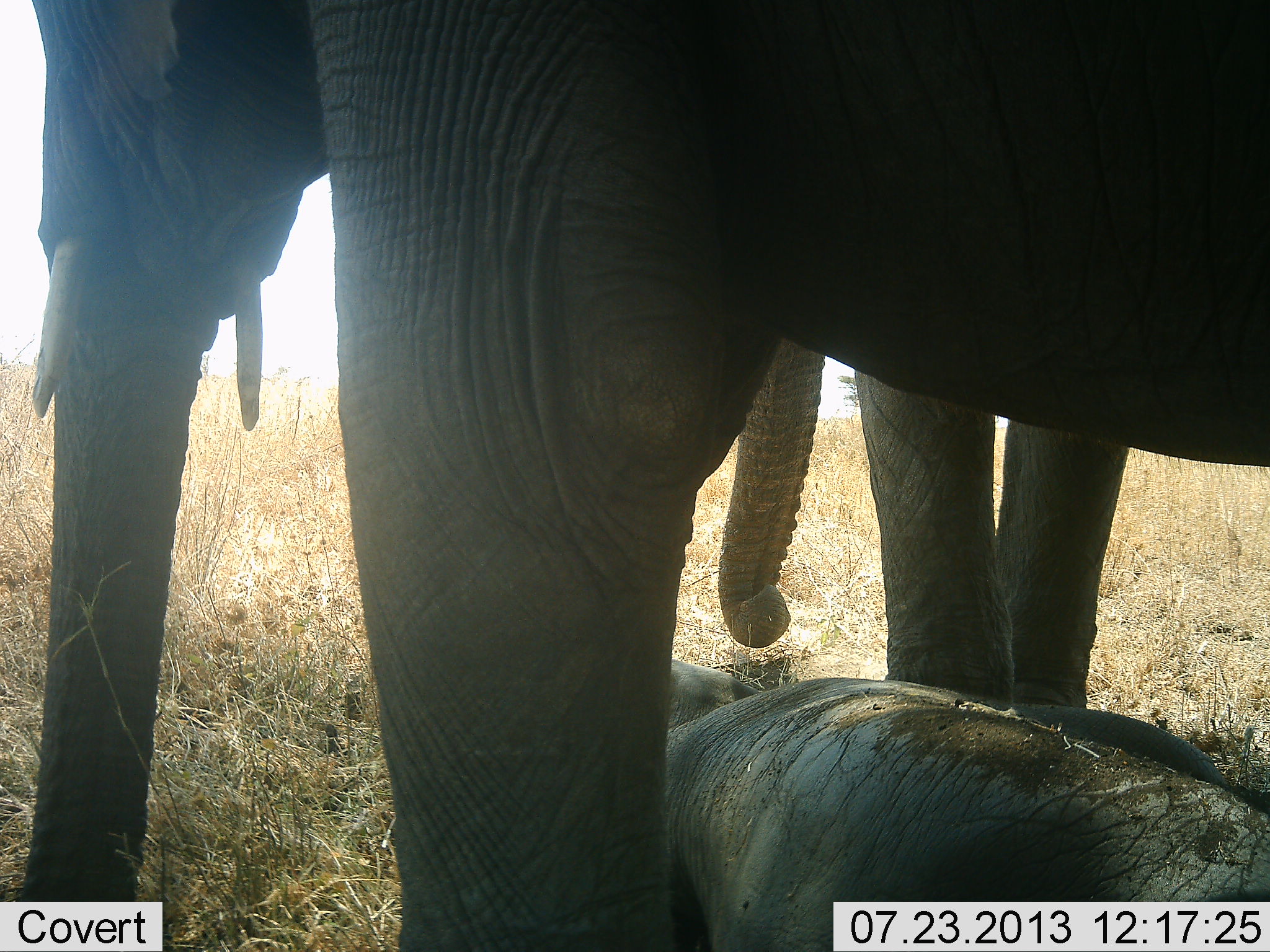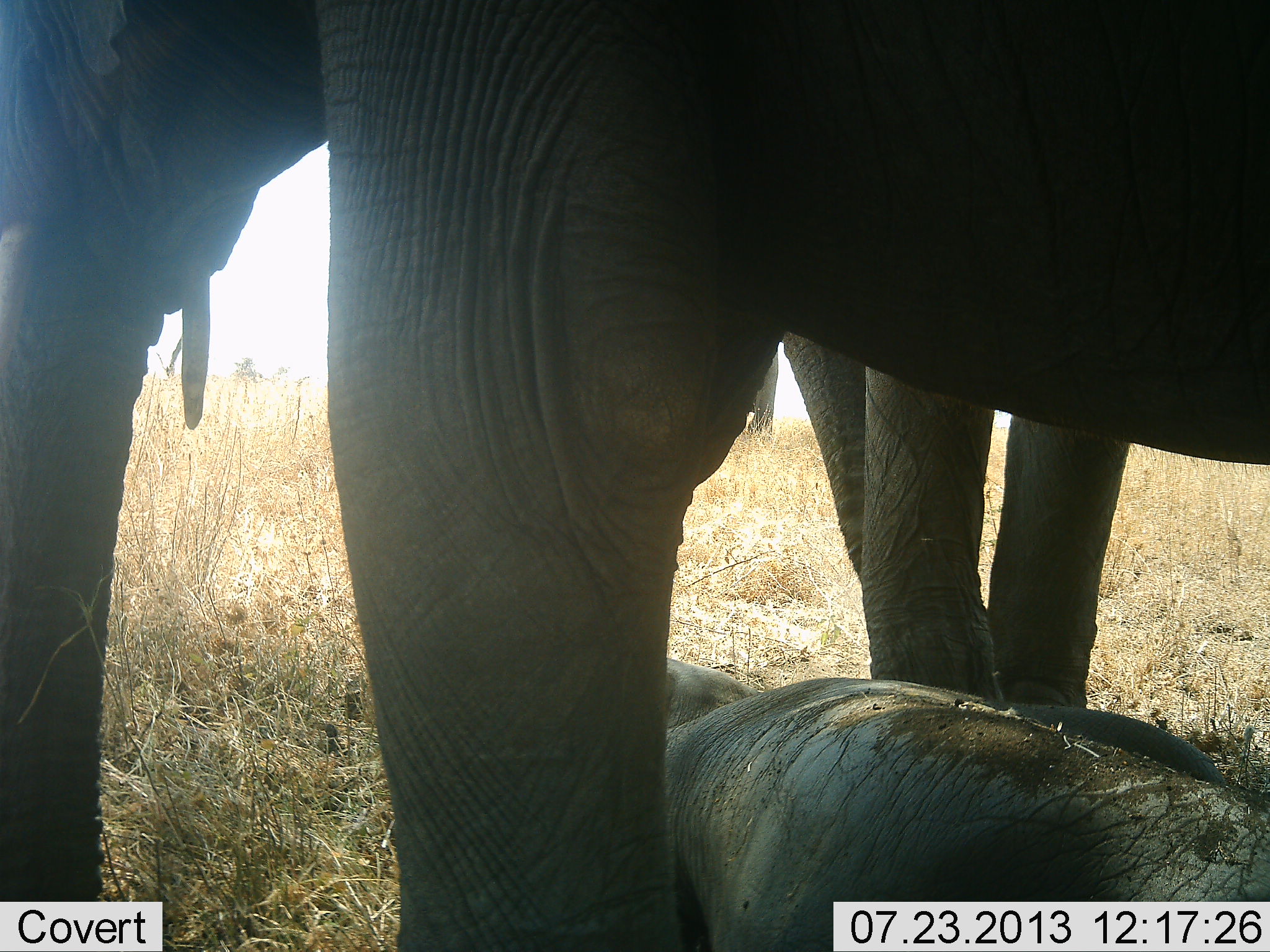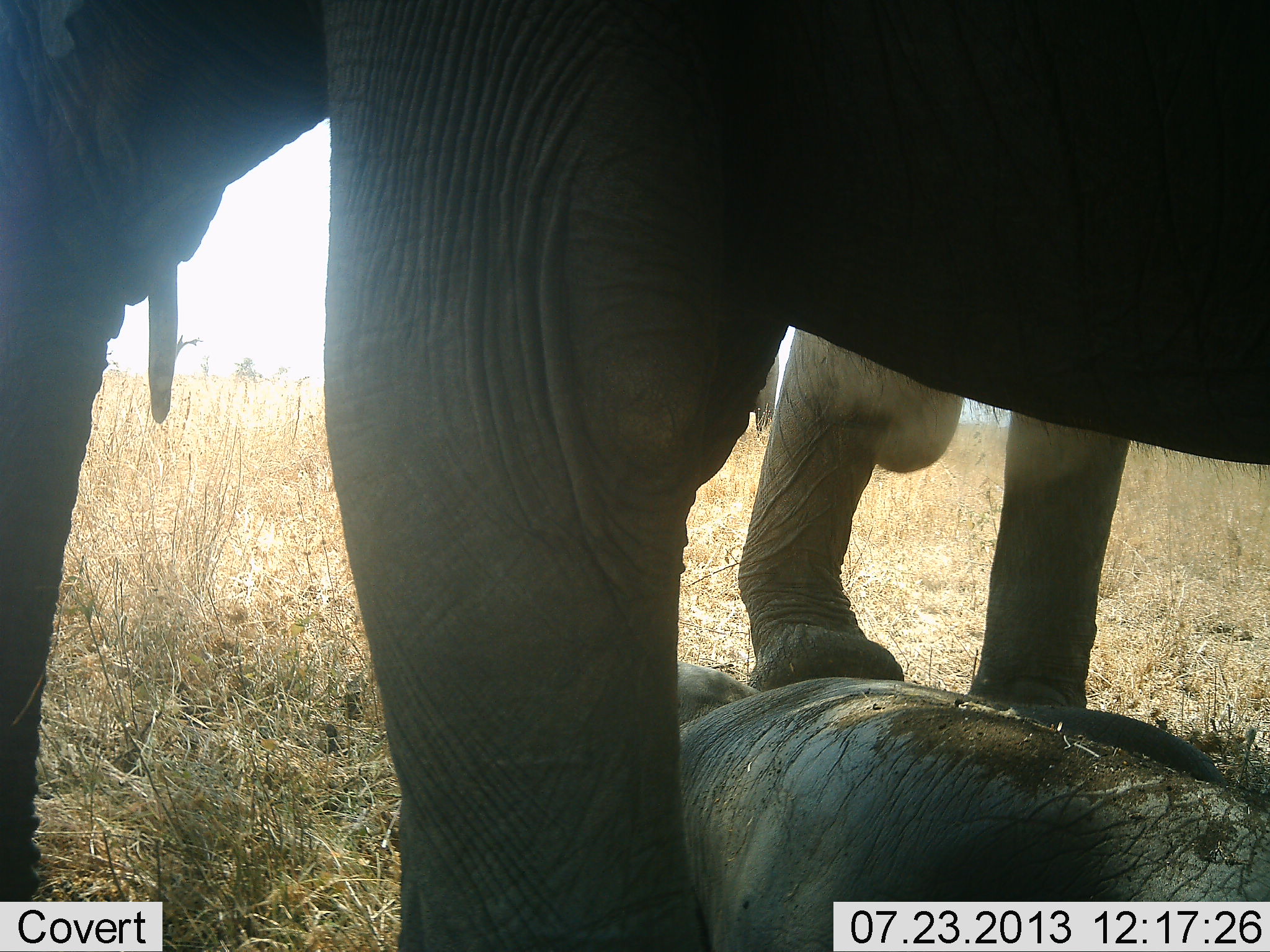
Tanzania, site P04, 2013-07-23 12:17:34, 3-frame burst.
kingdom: Animalia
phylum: Chordata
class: Mammalia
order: Proboscidea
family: Elephantidae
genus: Loxodonta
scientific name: Loxodonta africana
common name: african bush elephant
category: elephant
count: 4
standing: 80%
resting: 50%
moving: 10%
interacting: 30%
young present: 30%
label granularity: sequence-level